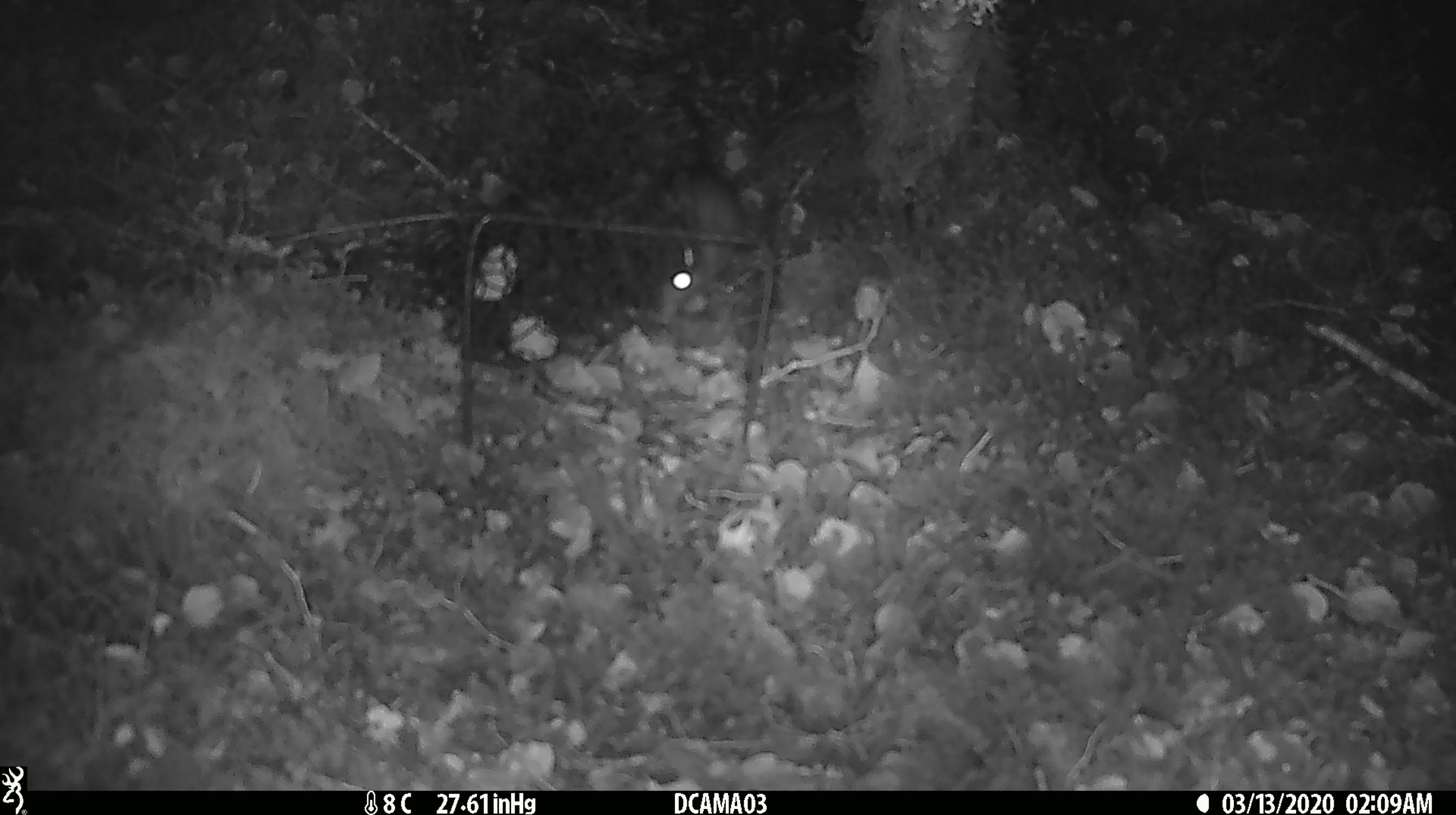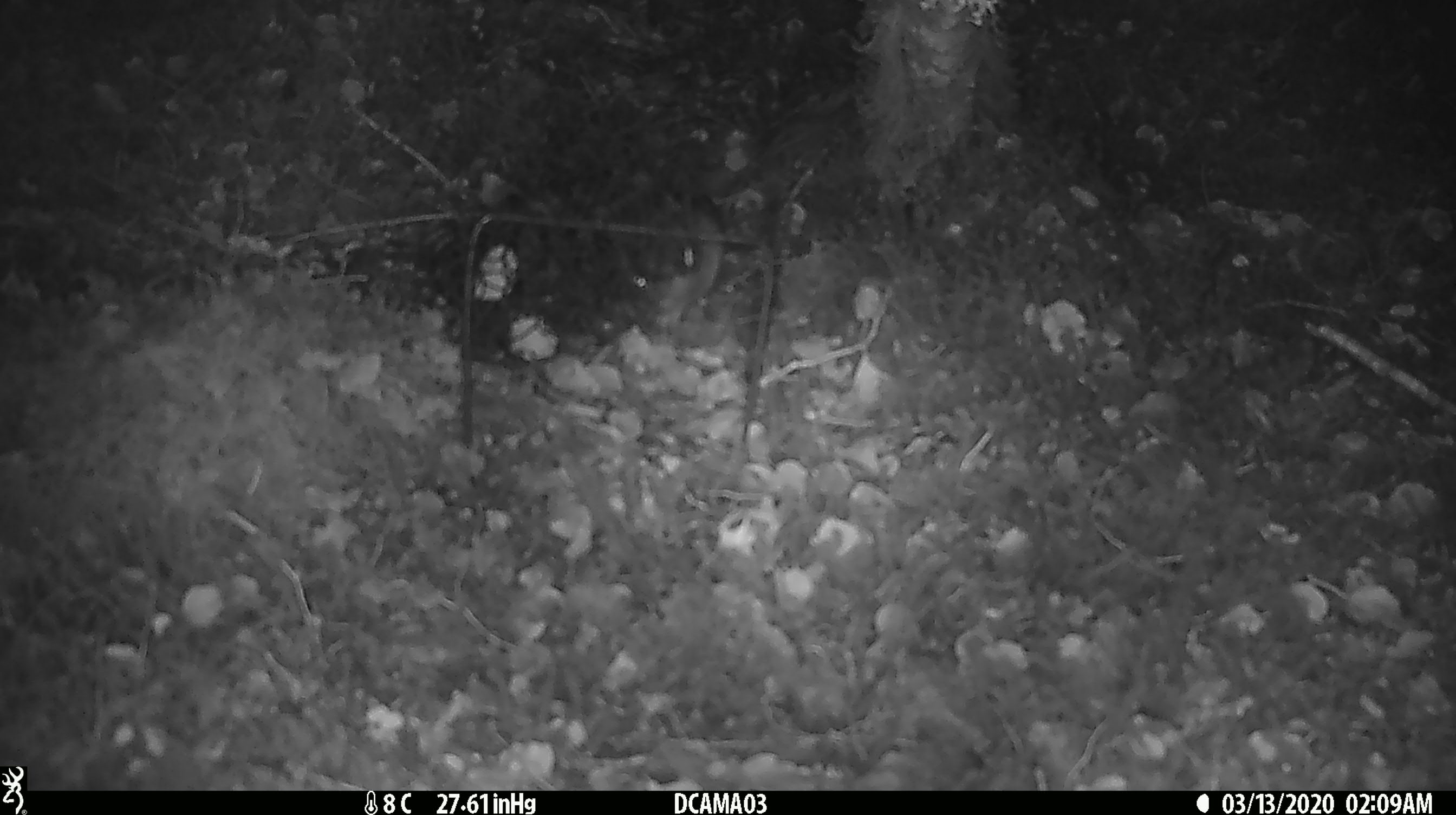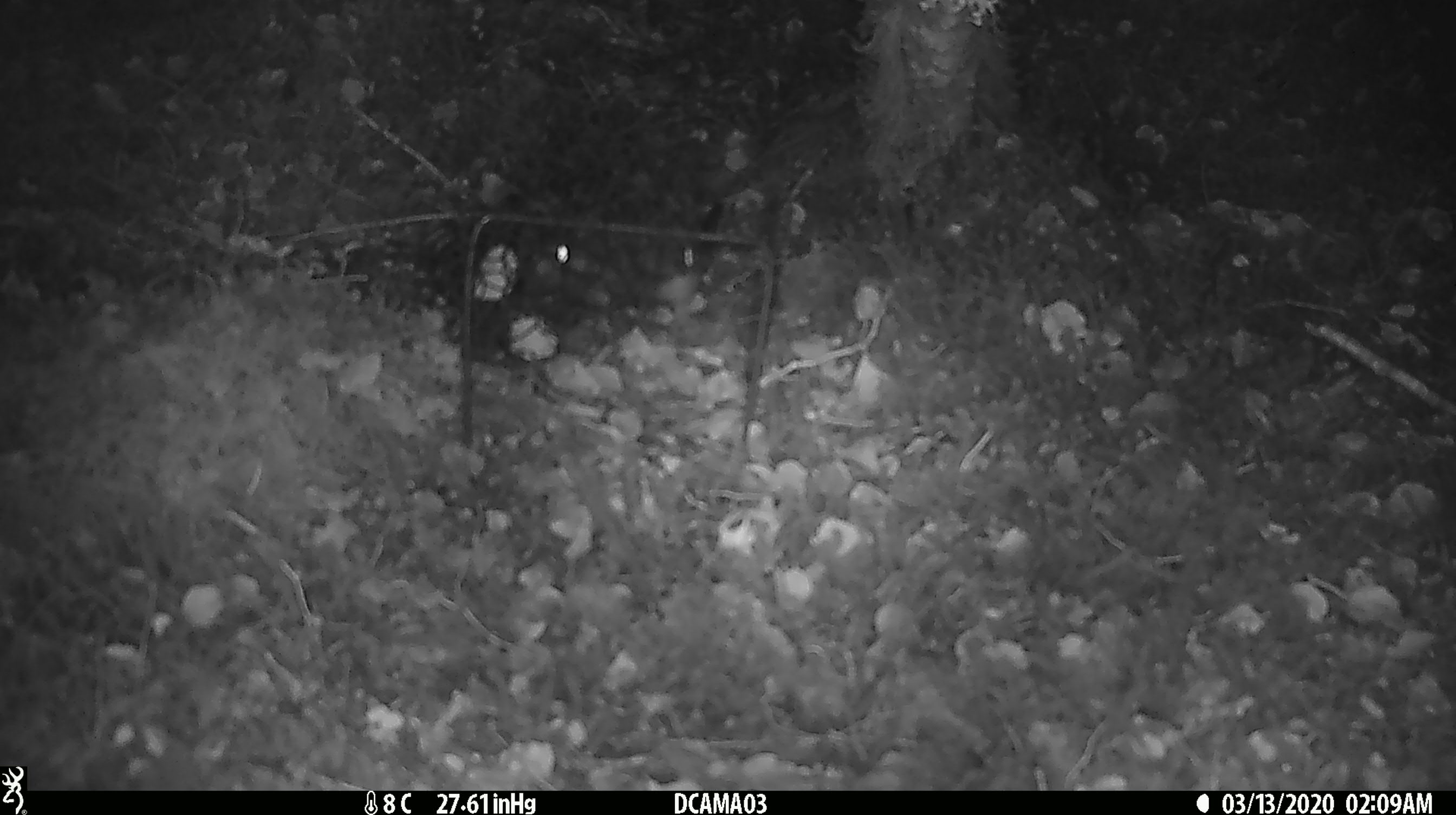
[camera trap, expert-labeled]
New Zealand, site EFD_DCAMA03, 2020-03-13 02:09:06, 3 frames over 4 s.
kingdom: Animalia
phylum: Chordata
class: Mammalia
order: Rodentia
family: Muridae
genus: Rattus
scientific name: Rattus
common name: rat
Rat (Rattus).